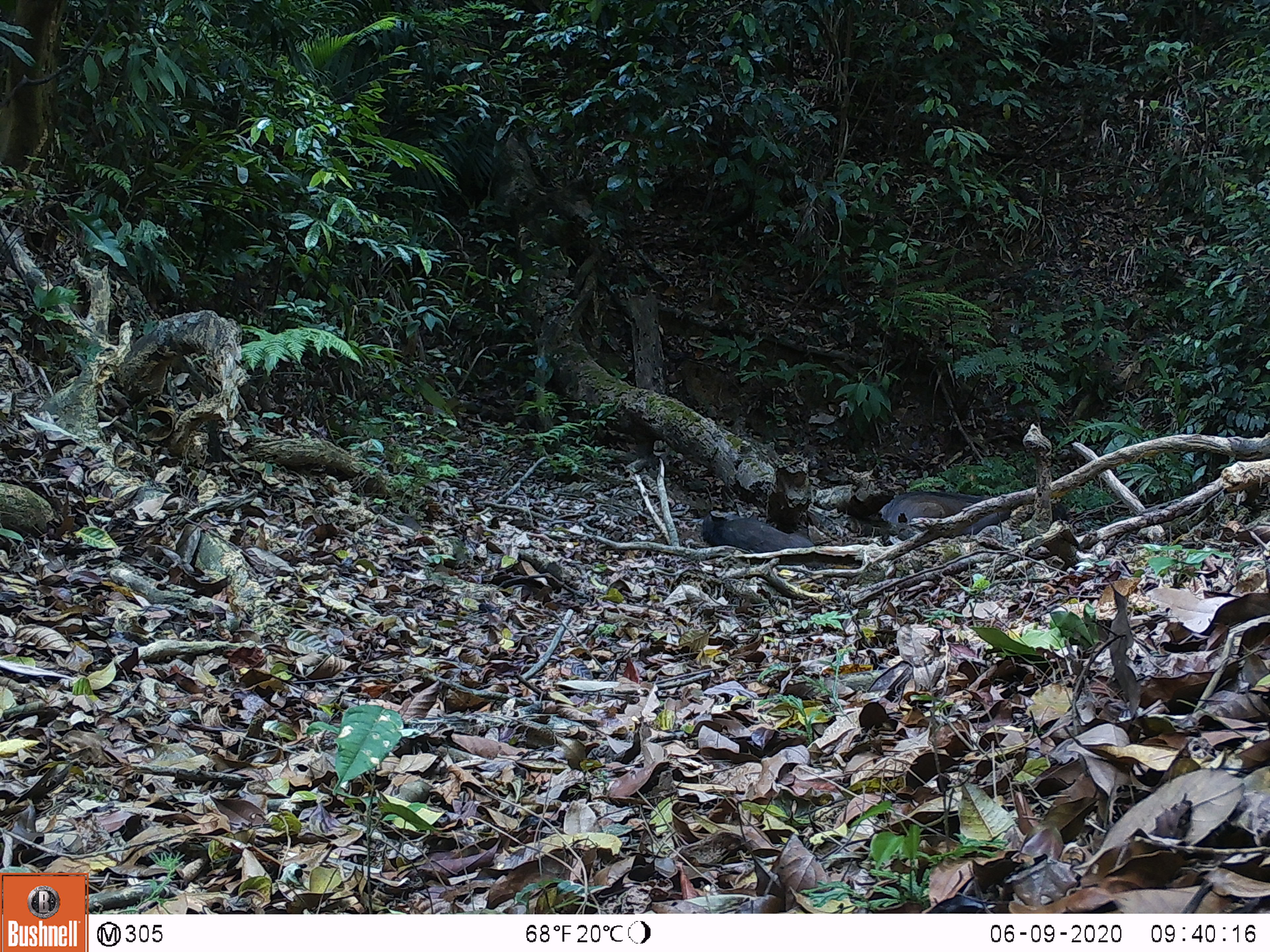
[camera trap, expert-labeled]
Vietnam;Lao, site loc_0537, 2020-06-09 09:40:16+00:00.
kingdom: Animalia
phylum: Chordata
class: Mammalia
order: Artiodactyla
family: Suidae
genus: Sus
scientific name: Sus scrofa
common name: eurasian wild pig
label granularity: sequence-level